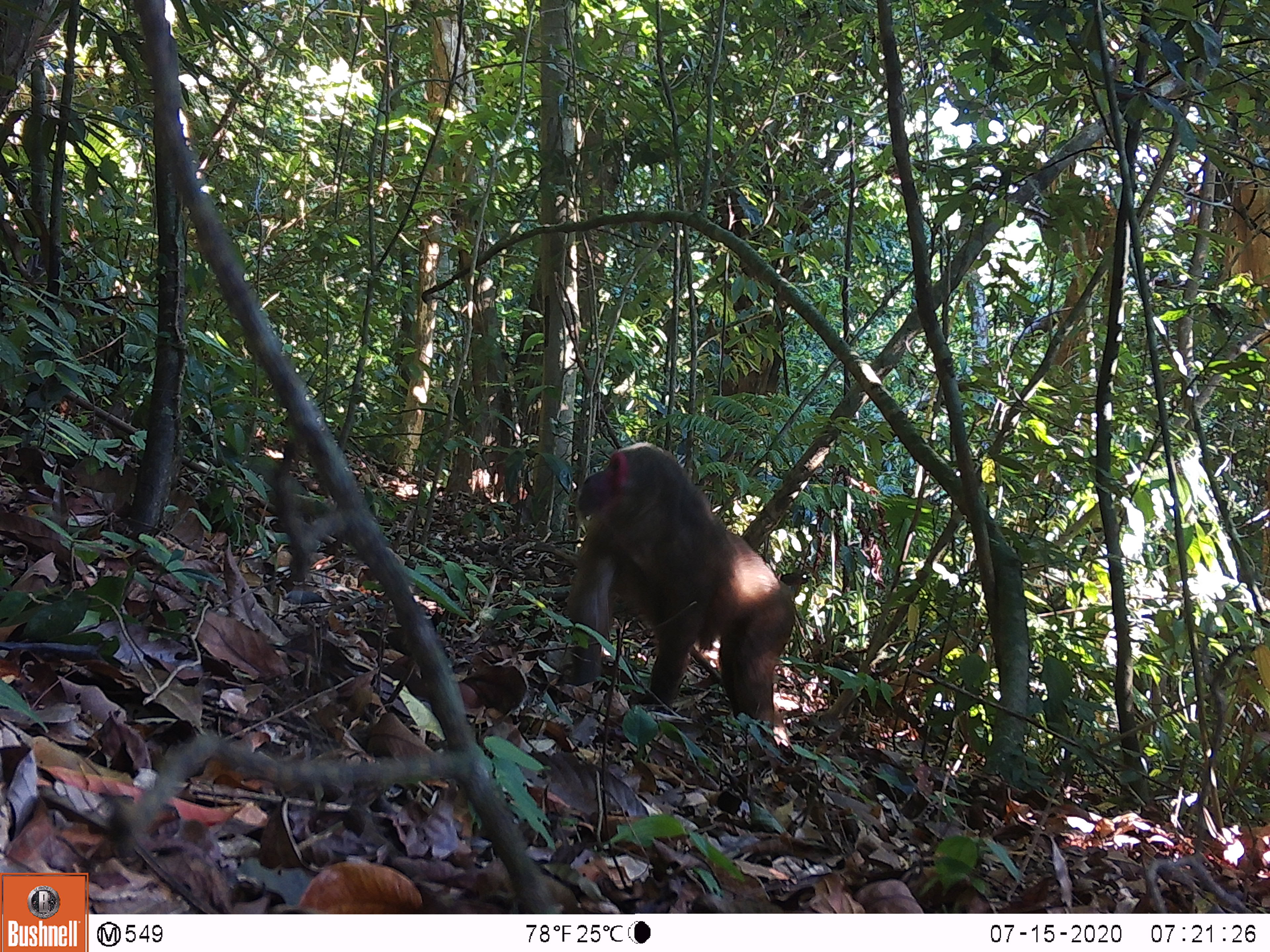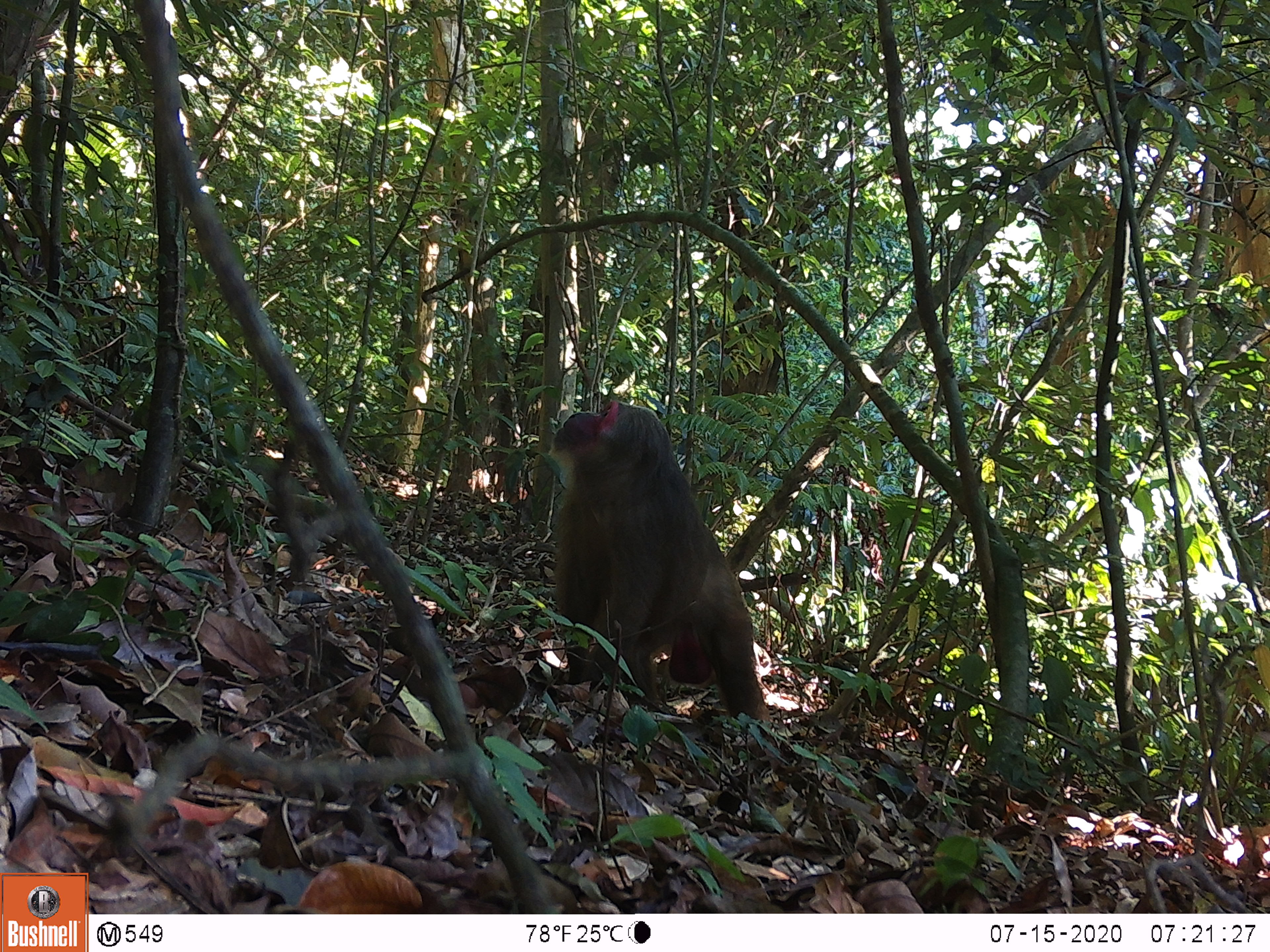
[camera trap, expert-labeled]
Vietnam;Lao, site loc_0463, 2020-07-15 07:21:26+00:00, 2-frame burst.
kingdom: Animalia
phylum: Chordata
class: Mammalia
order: Primates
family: Cercopithecidae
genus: Macaca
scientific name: Macaca arctoides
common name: stump-tailed macaque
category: stump tailed macaque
Stump tailed macaque (stump-tailed macaque) (Macaca arctoides). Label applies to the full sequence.